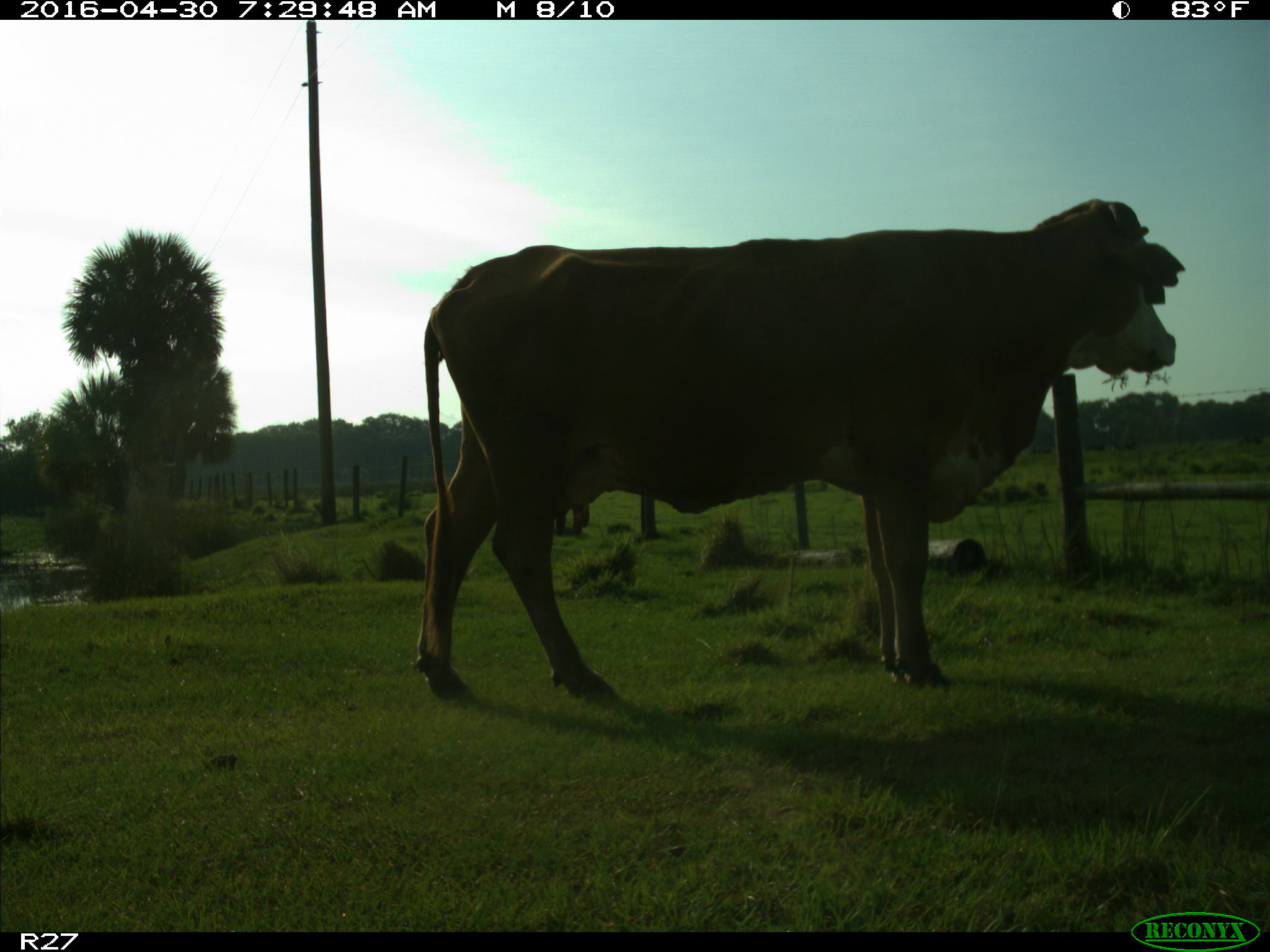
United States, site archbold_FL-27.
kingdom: Animalia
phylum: Chordata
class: Mammalia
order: Artiodactyla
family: Bovidae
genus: Bos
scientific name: Bos taurus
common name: domestic cow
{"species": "Bos taurus (domestic cow)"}